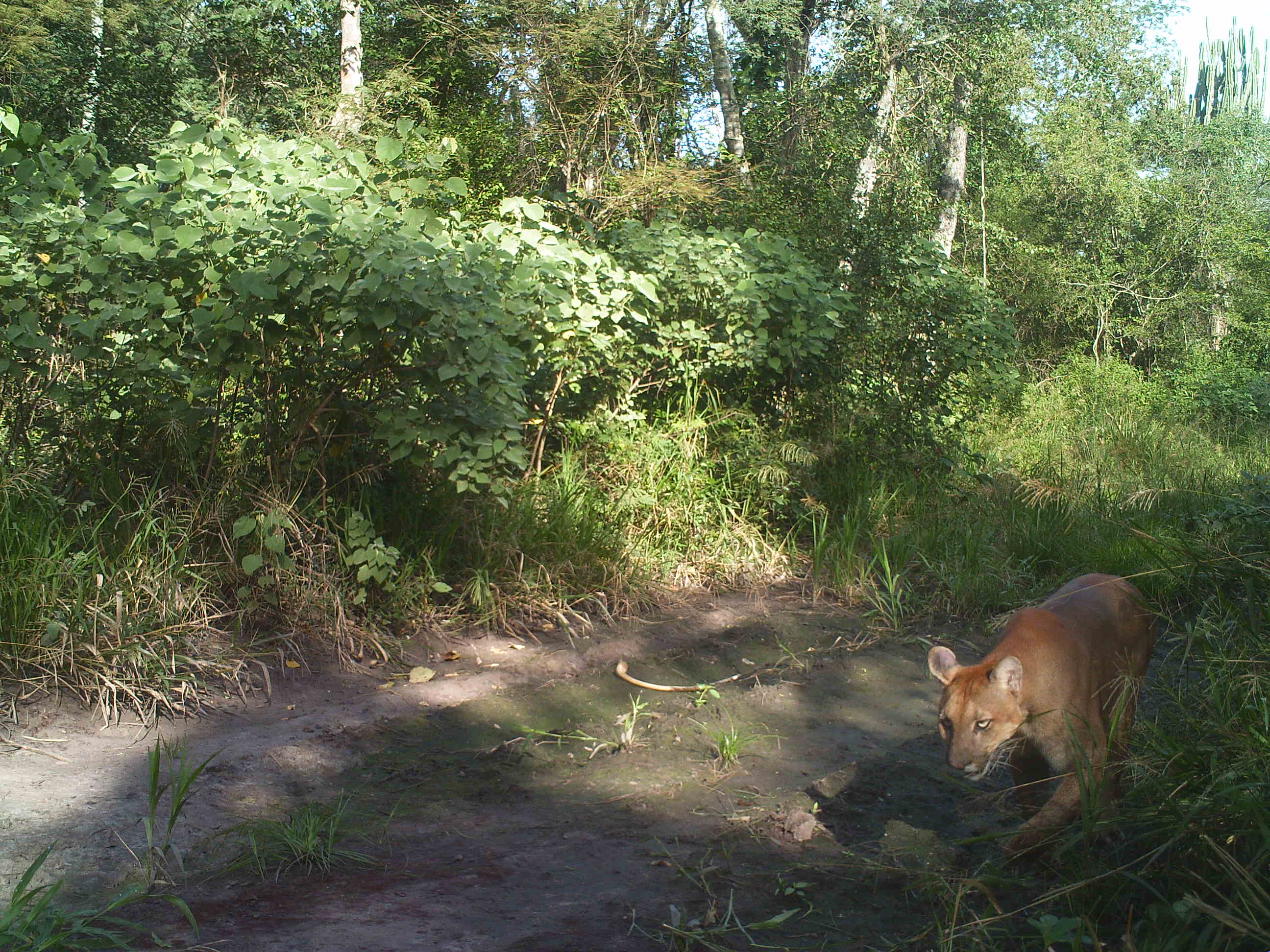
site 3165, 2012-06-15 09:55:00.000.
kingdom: Animalia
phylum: Chordata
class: Mammalia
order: Carnivora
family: Felidae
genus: Puma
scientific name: Puma concolor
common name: mountain lion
Puma concolor (mountain lion), count 1.